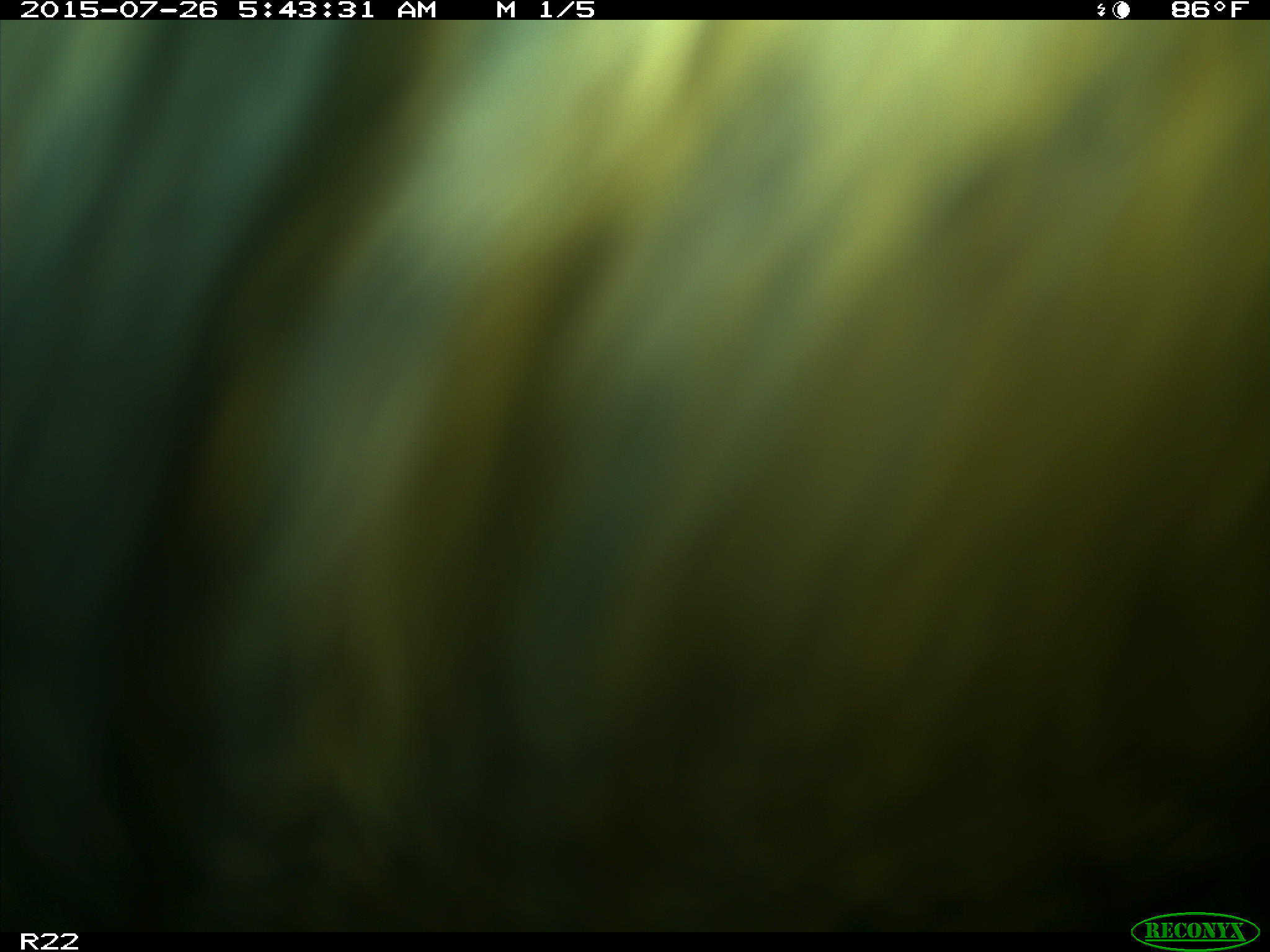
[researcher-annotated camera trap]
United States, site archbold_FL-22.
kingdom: Animalia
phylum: Chordata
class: Mammalia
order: Artiodactyla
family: Bovidae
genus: Bos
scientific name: Bos taurus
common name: domestic cow